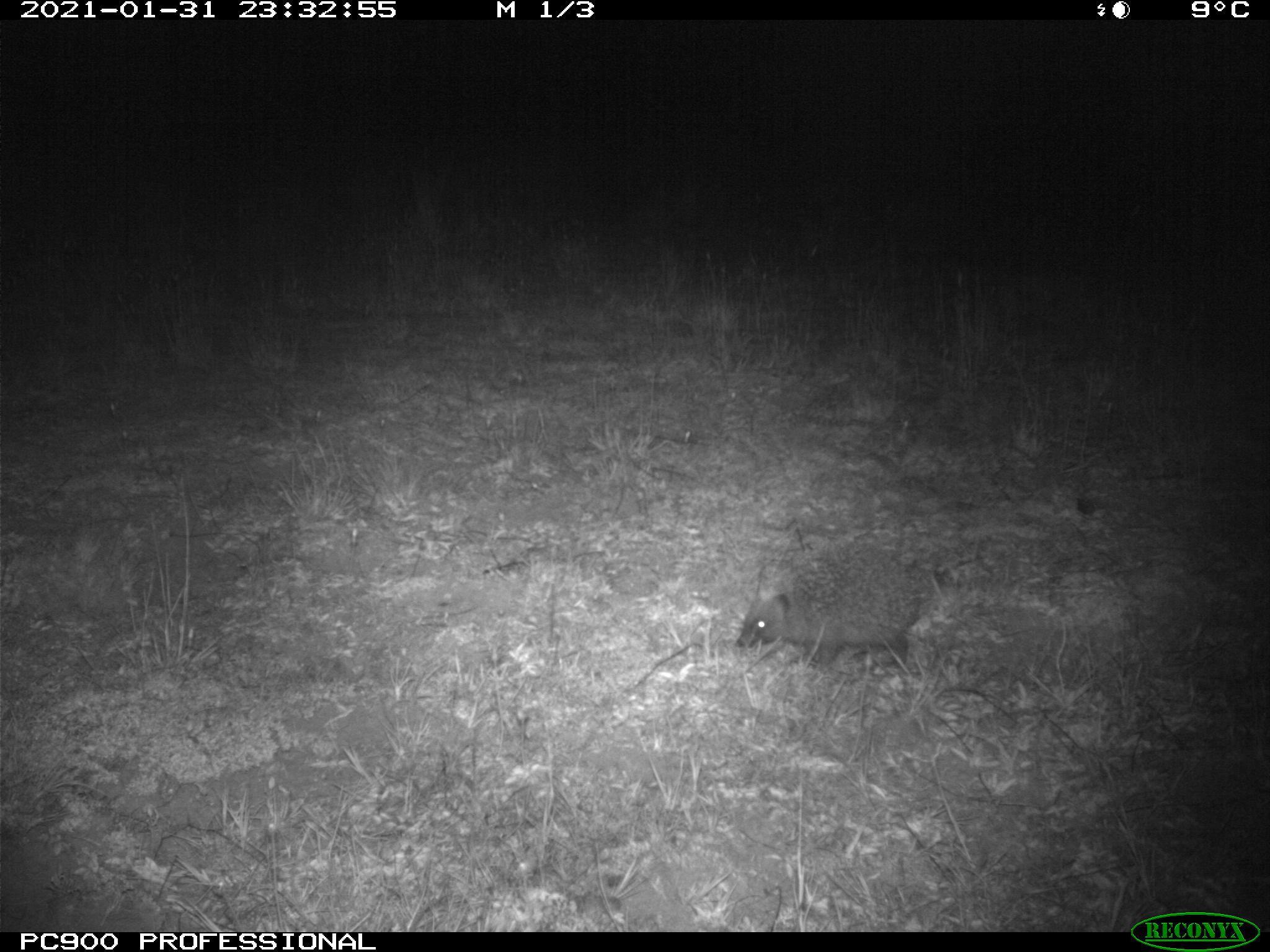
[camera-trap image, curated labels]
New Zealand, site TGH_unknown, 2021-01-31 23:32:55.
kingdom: Animalia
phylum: Chordata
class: Mammalia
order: Eulipotyphla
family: Erinaceidae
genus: Erinaceus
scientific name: Erinaceus europaeus europaeus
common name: european hedgehog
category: hedgehog